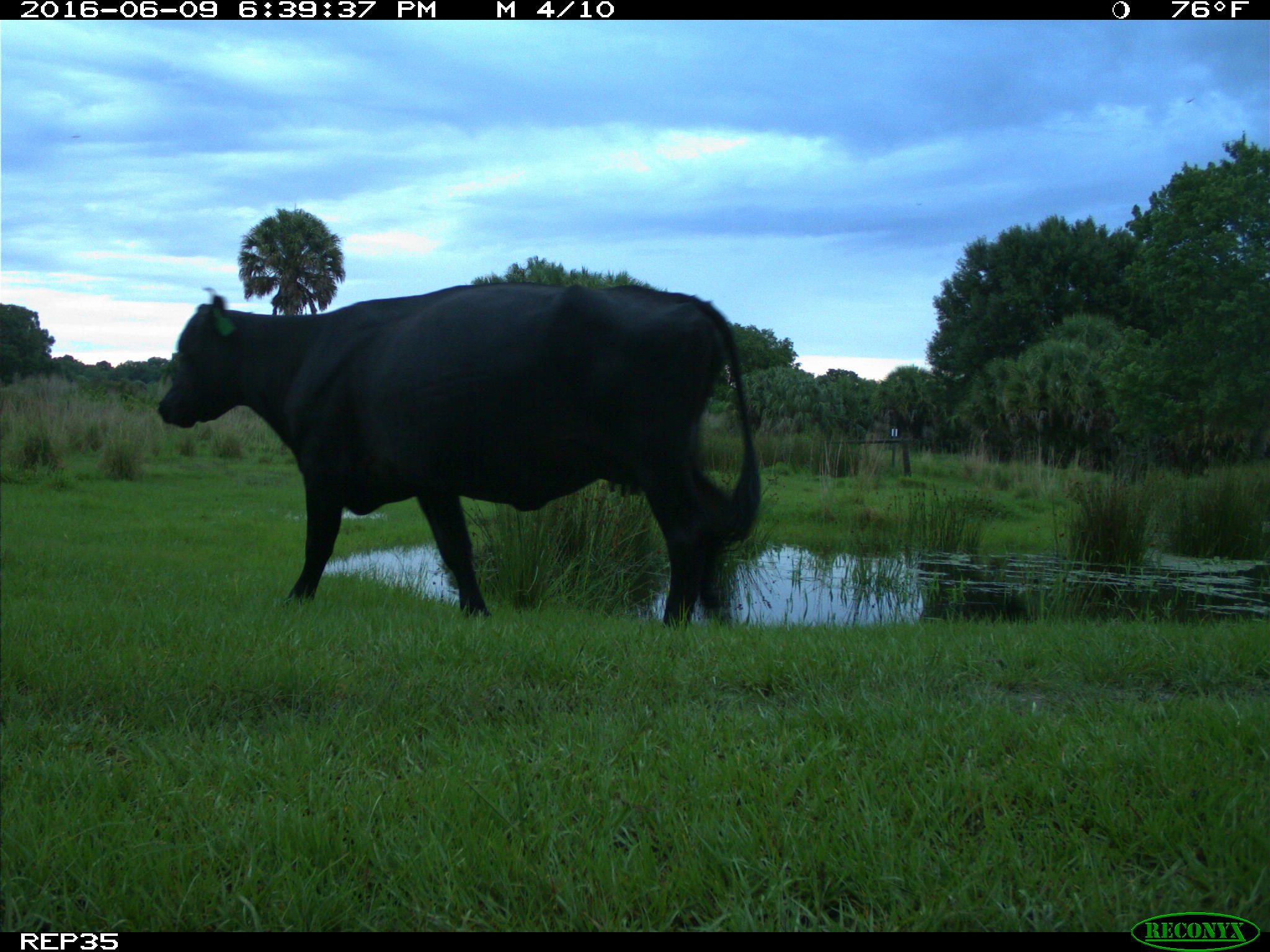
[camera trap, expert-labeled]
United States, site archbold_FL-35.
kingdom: Animalia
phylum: Chordata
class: Mammalia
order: Artiodactyla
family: Bovidae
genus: Bos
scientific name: Bos taurus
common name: domestic cow